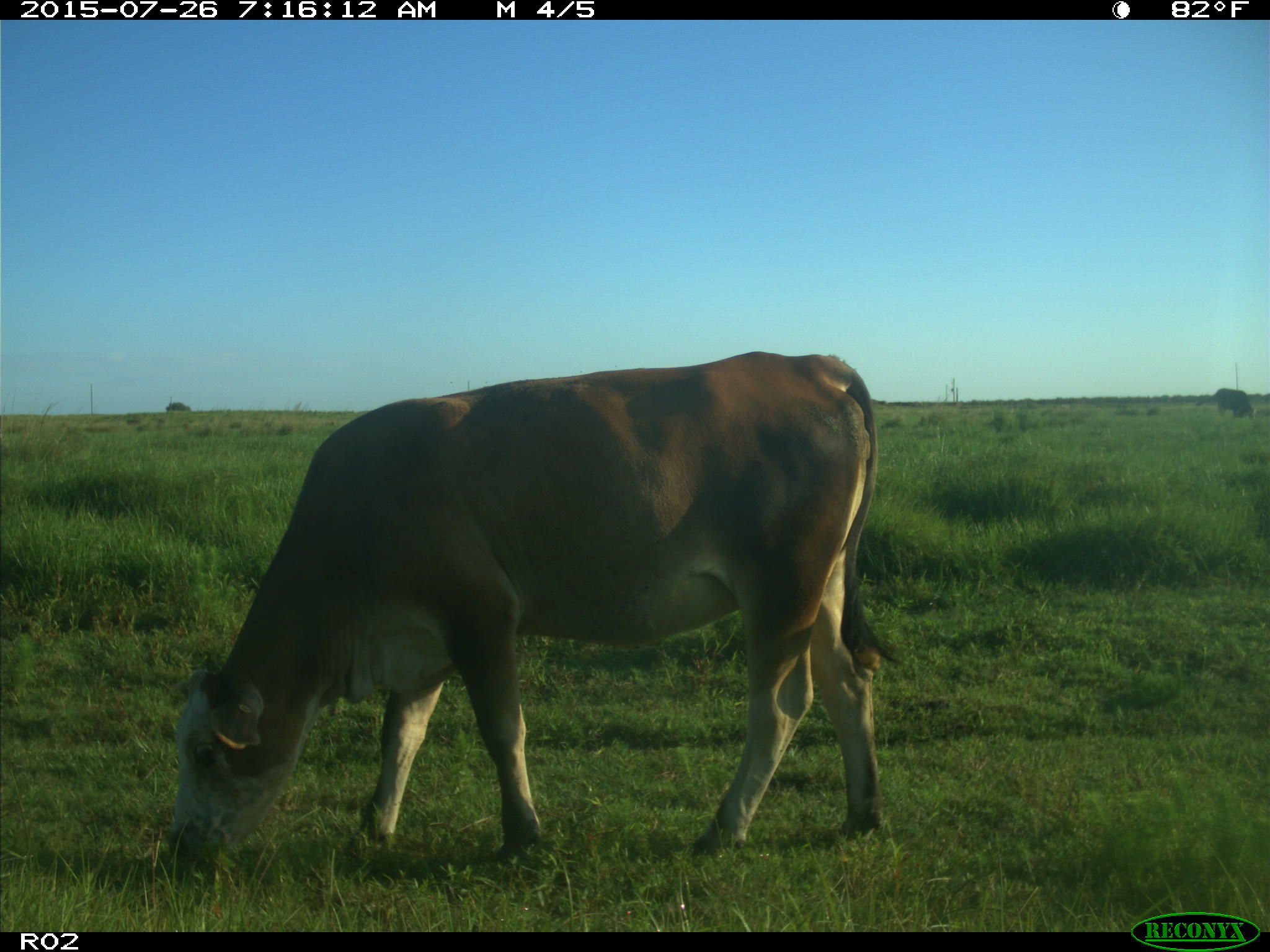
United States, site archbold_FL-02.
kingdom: Animalia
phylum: Chordata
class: Mammalia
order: Artiodactyla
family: Bovidae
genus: Bos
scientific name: Bos taurus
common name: domestic cow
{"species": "Bos taurus (domestic cow)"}